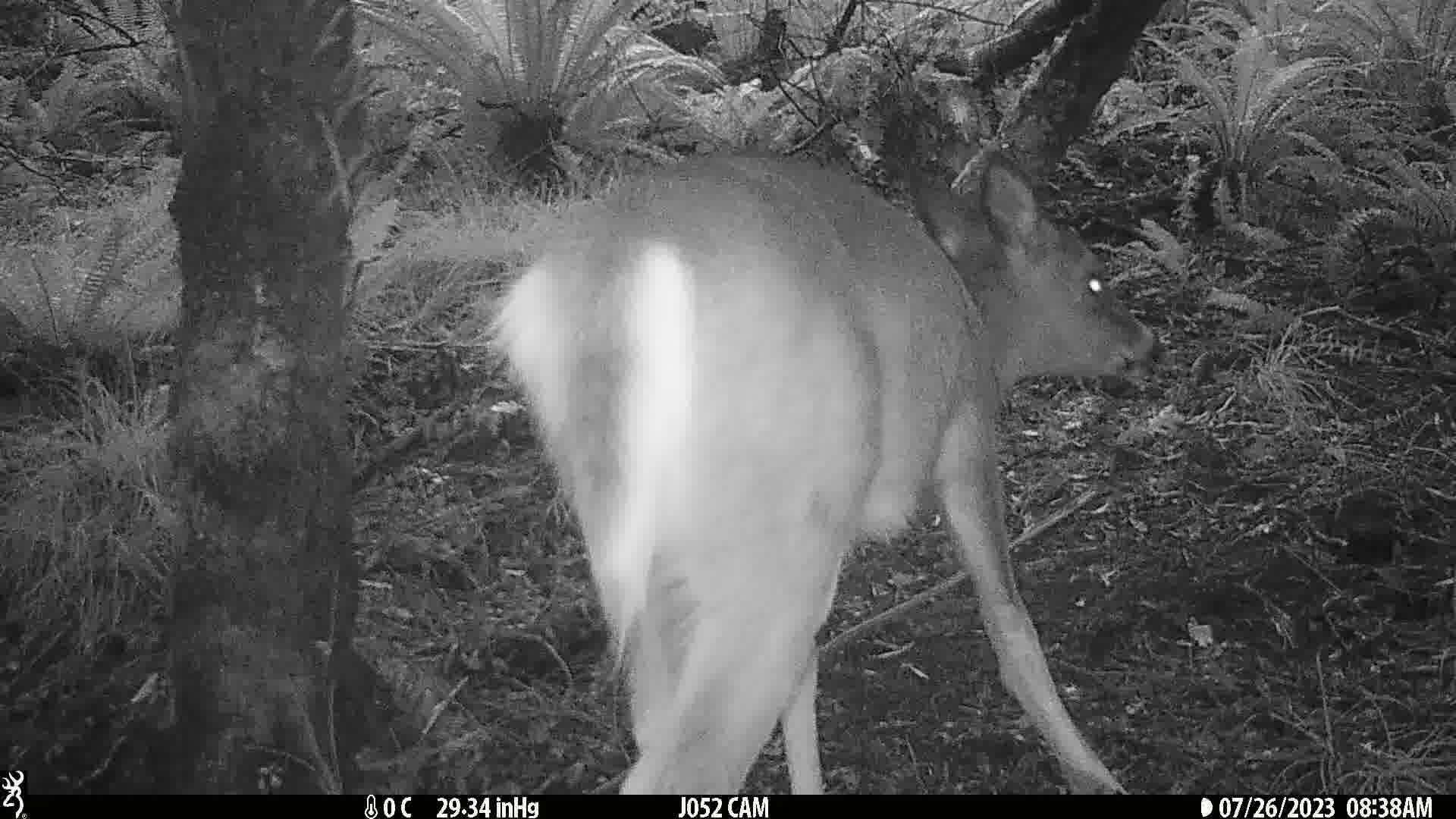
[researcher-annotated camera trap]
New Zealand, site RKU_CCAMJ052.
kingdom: Animalia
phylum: Chordata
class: Mammalia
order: Artiodactyla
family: Cervidae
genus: Odocoileus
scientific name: Odocoileus virginianus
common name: white-tailed deer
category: white tailed deer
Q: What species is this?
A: White tailed deer (white-tailed deer) (Odocoileus virginianus).